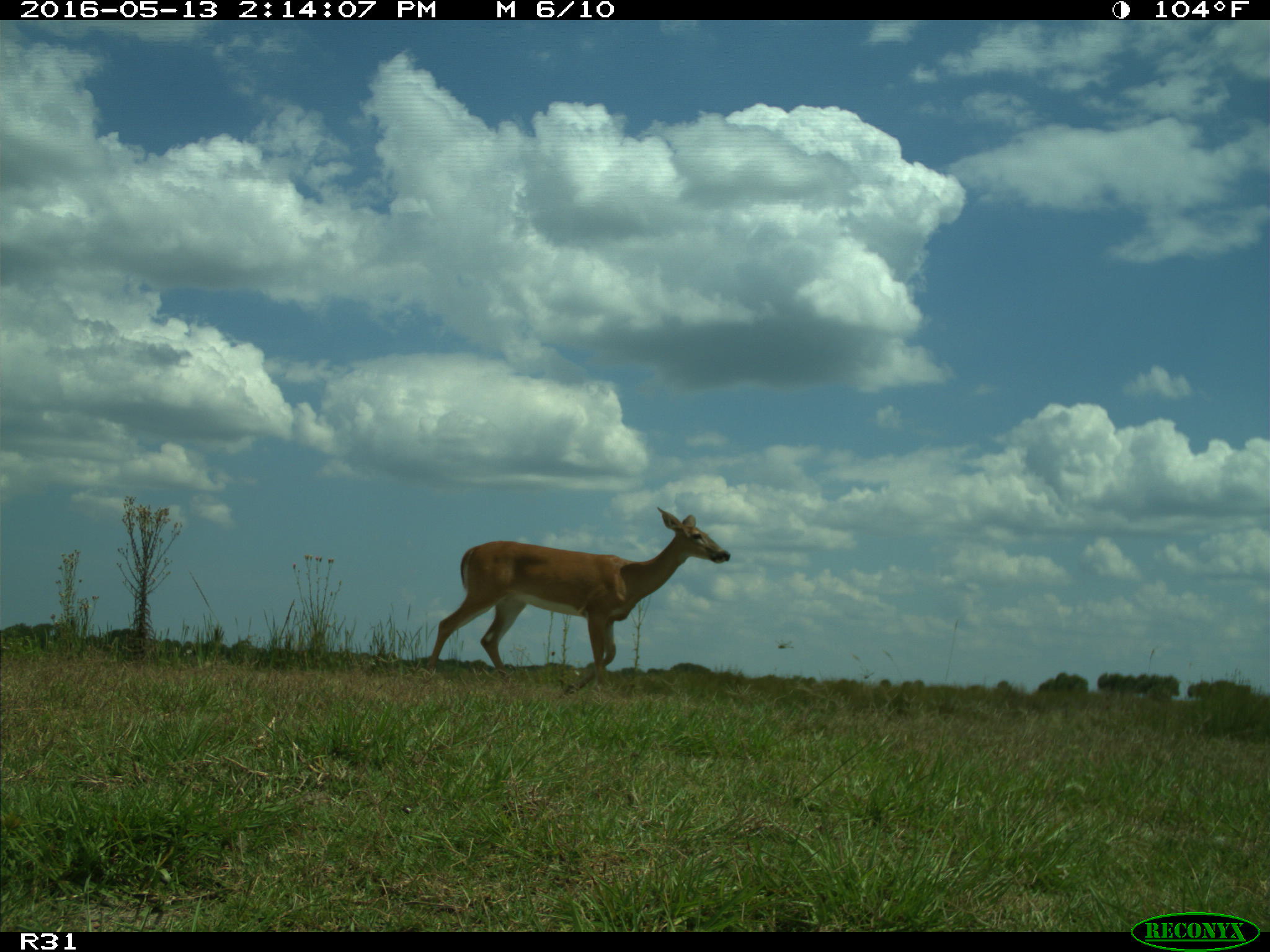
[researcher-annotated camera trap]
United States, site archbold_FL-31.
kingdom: Animalia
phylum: Chordata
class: Mammalia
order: Artiodactyla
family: Cervidae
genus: Odocoileus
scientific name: Odocoileus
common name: deer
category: unidentified deer